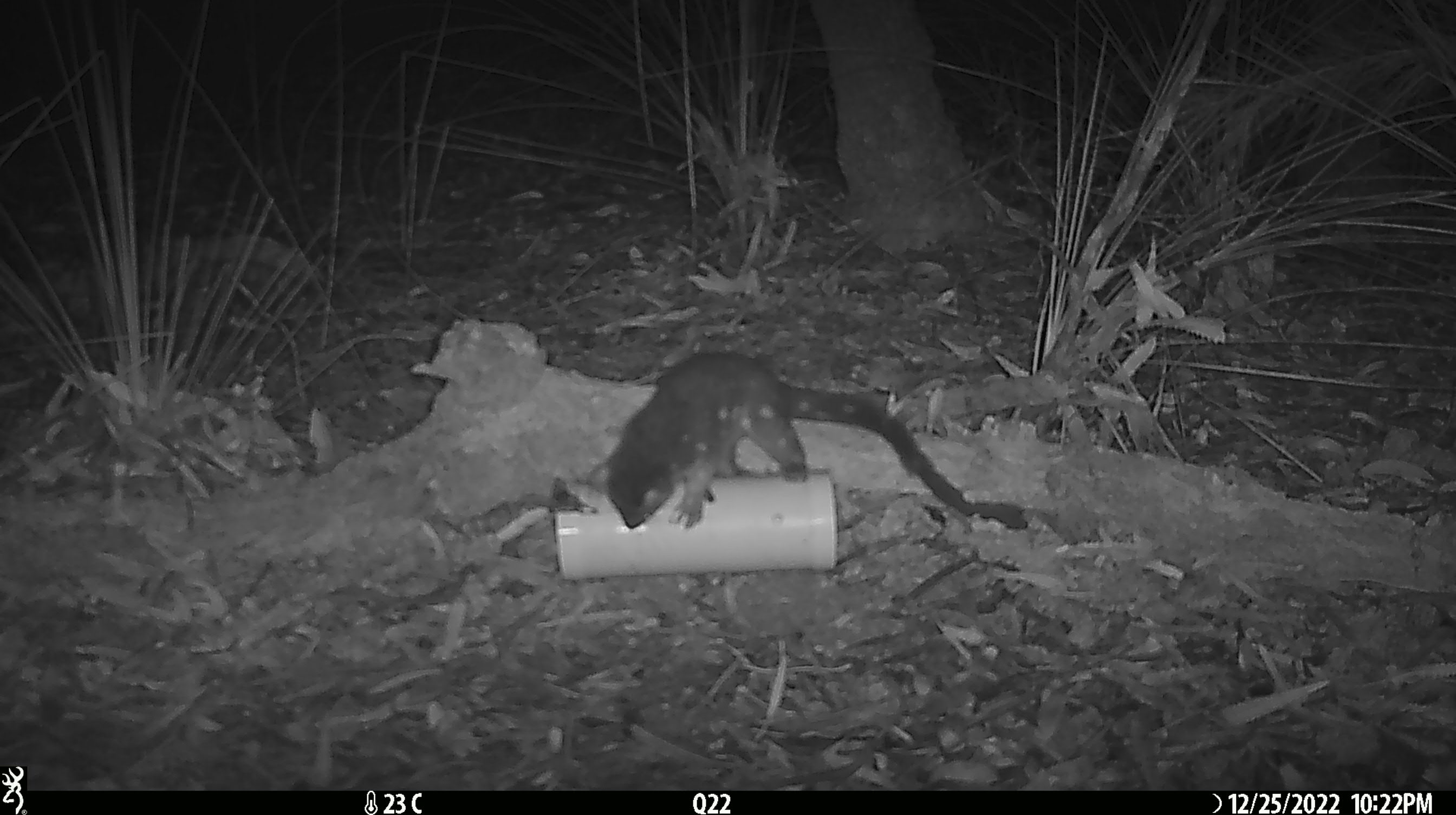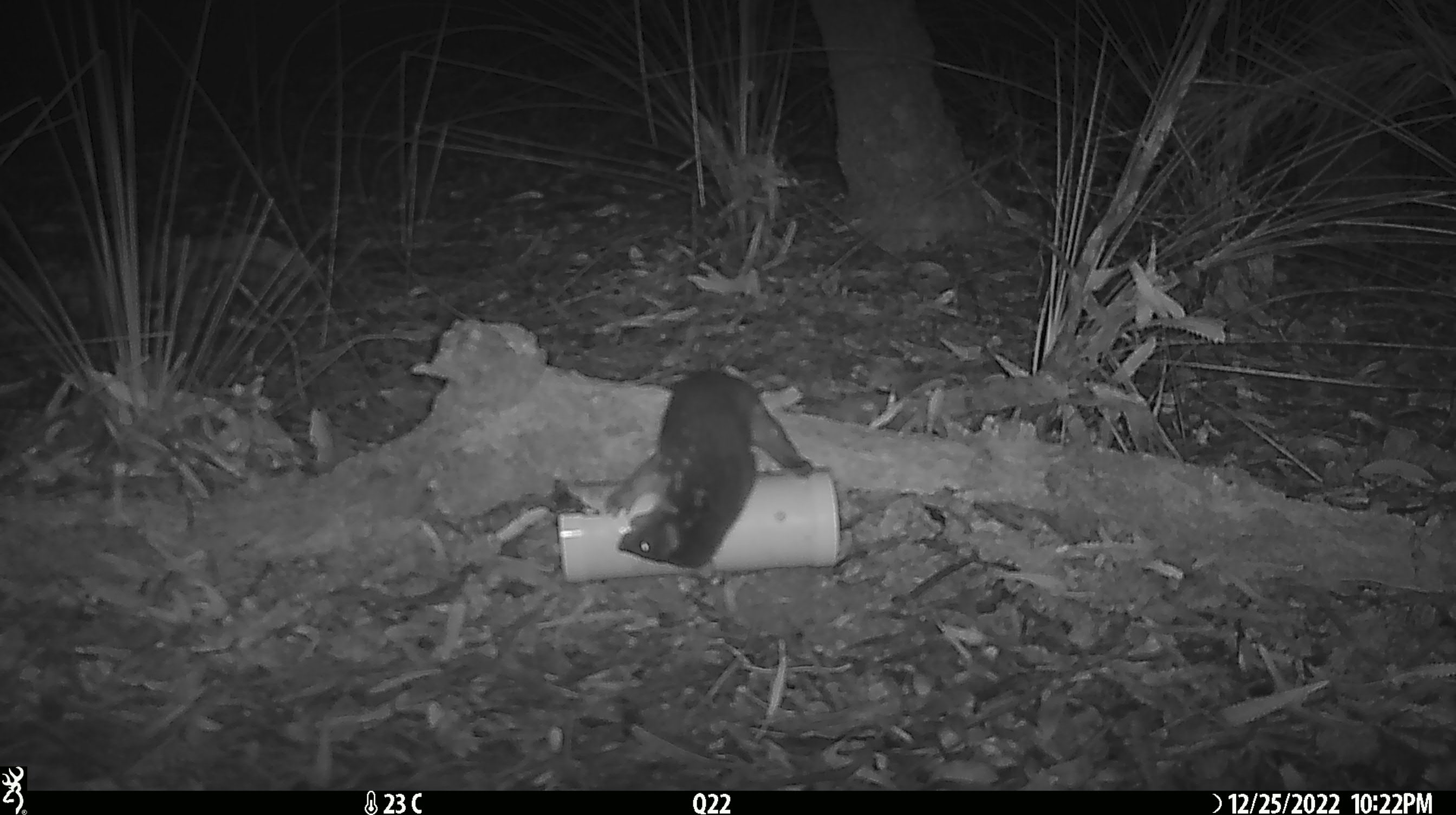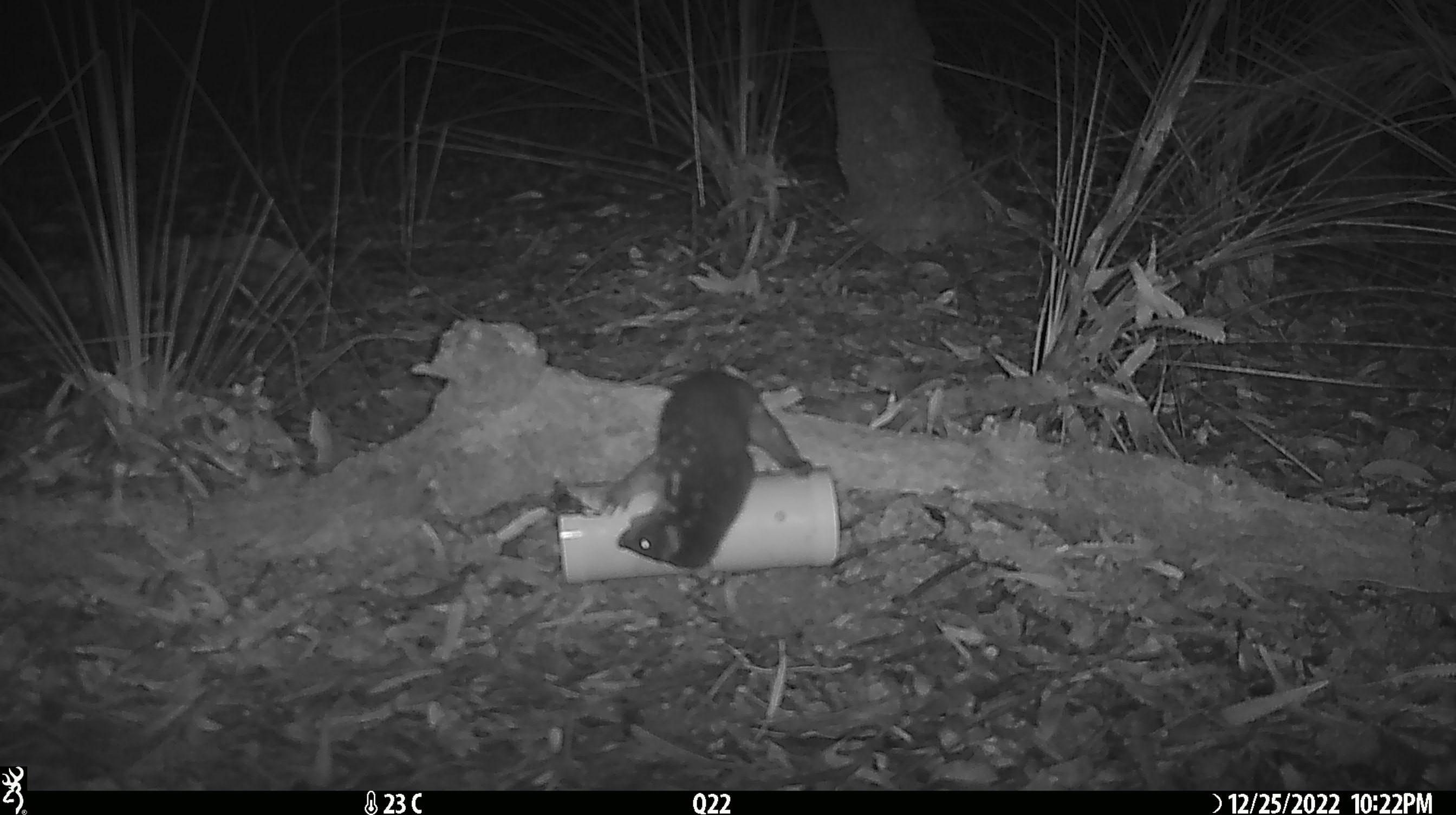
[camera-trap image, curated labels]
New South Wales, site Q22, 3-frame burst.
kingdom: Animalia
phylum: Chordata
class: Mammalia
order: Dasyuromorphia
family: Dasyuridae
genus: Dasyurus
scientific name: Dasyurus maculatus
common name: spotted-tailed quoll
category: quoll